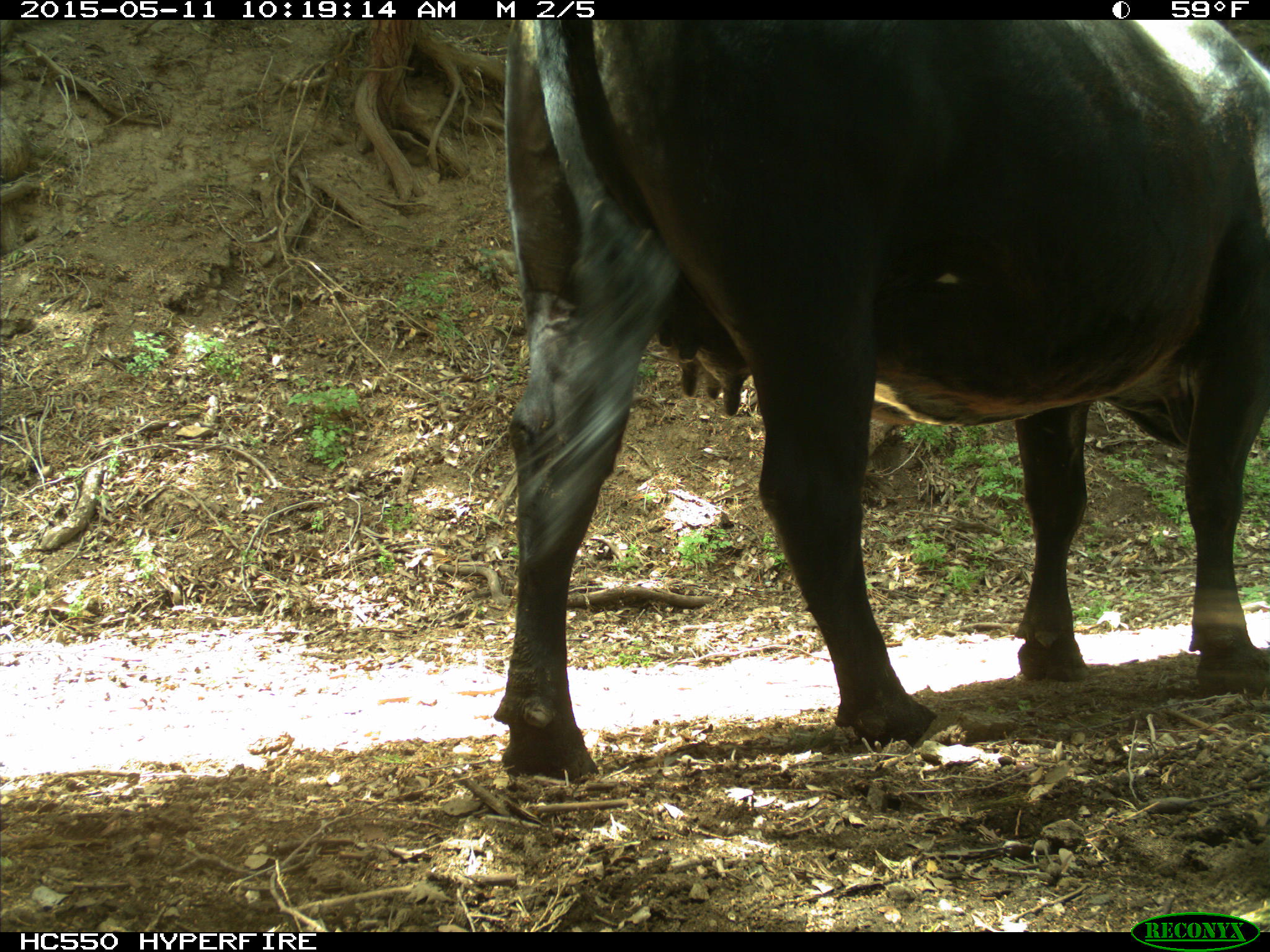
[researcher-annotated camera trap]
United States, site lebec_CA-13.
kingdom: Animalia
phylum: Chordata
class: Mammalia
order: Artiodactyla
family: Bovidae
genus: Bos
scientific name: Bos taurus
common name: domestic cow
Bos taurus (domestic cow).